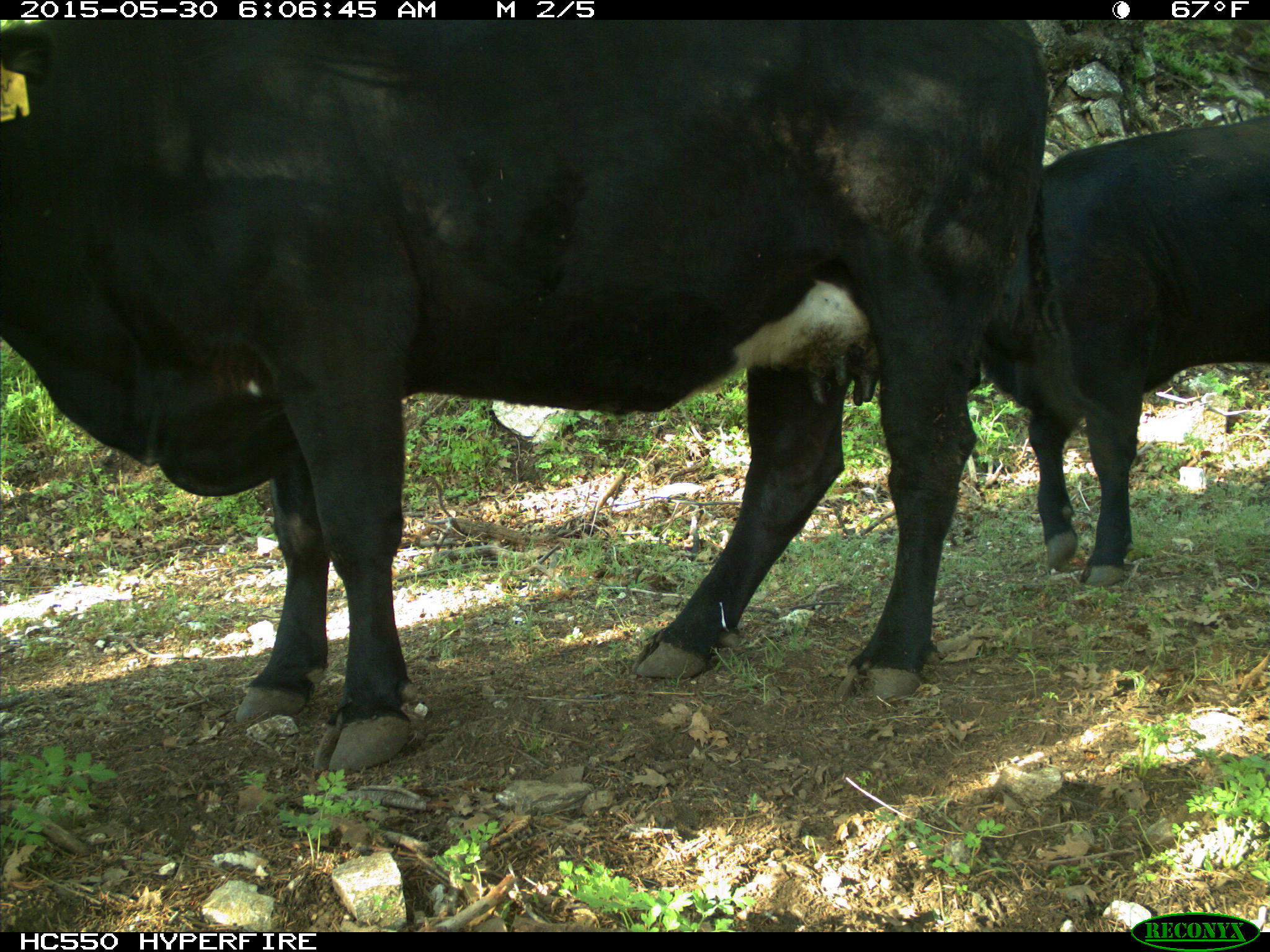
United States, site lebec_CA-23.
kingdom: Animalia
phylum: Chordata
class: Mammalia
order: Artiodactyla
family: Bovidae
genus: Bos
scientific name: Bos taurus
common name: domestic cow